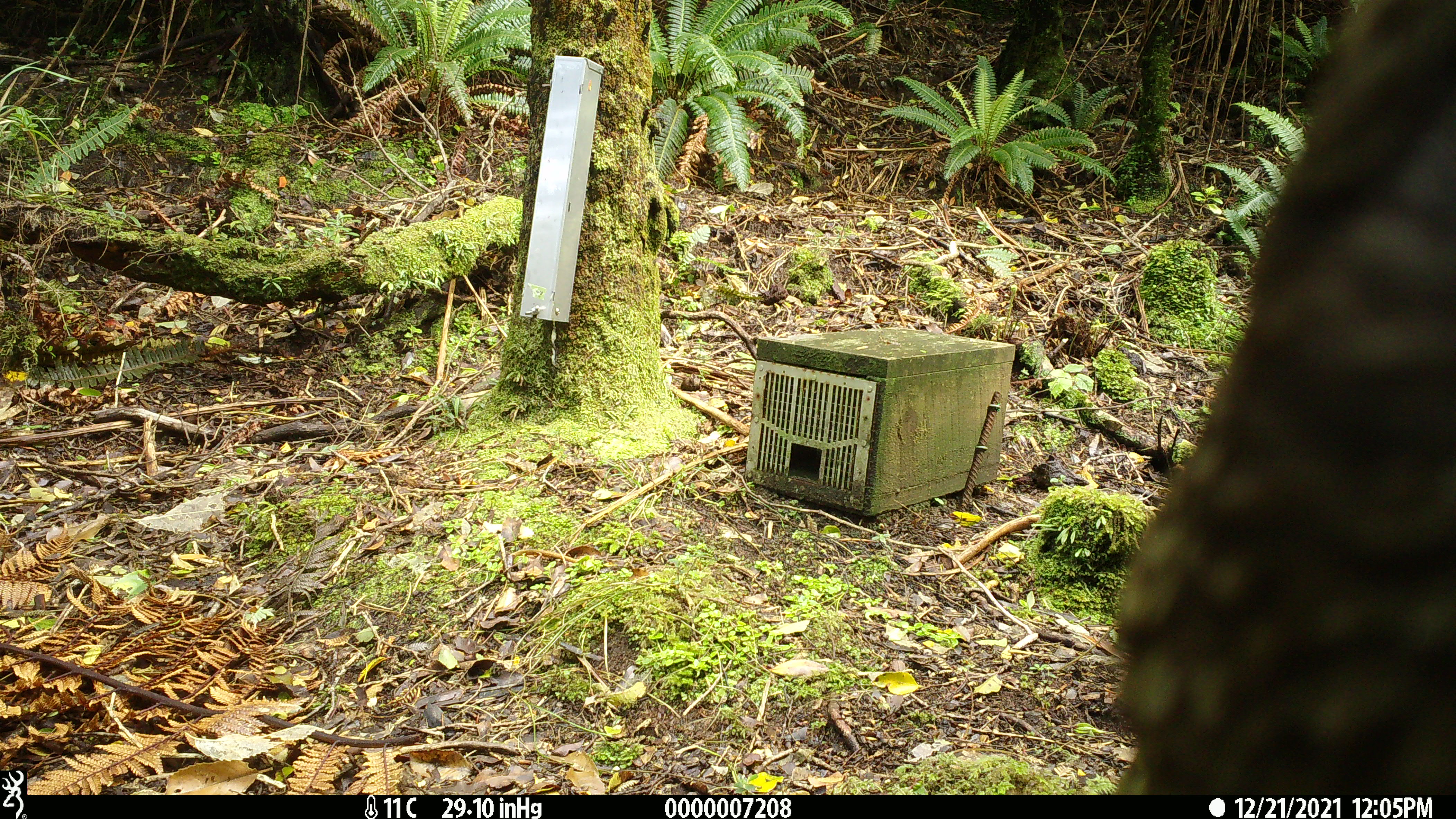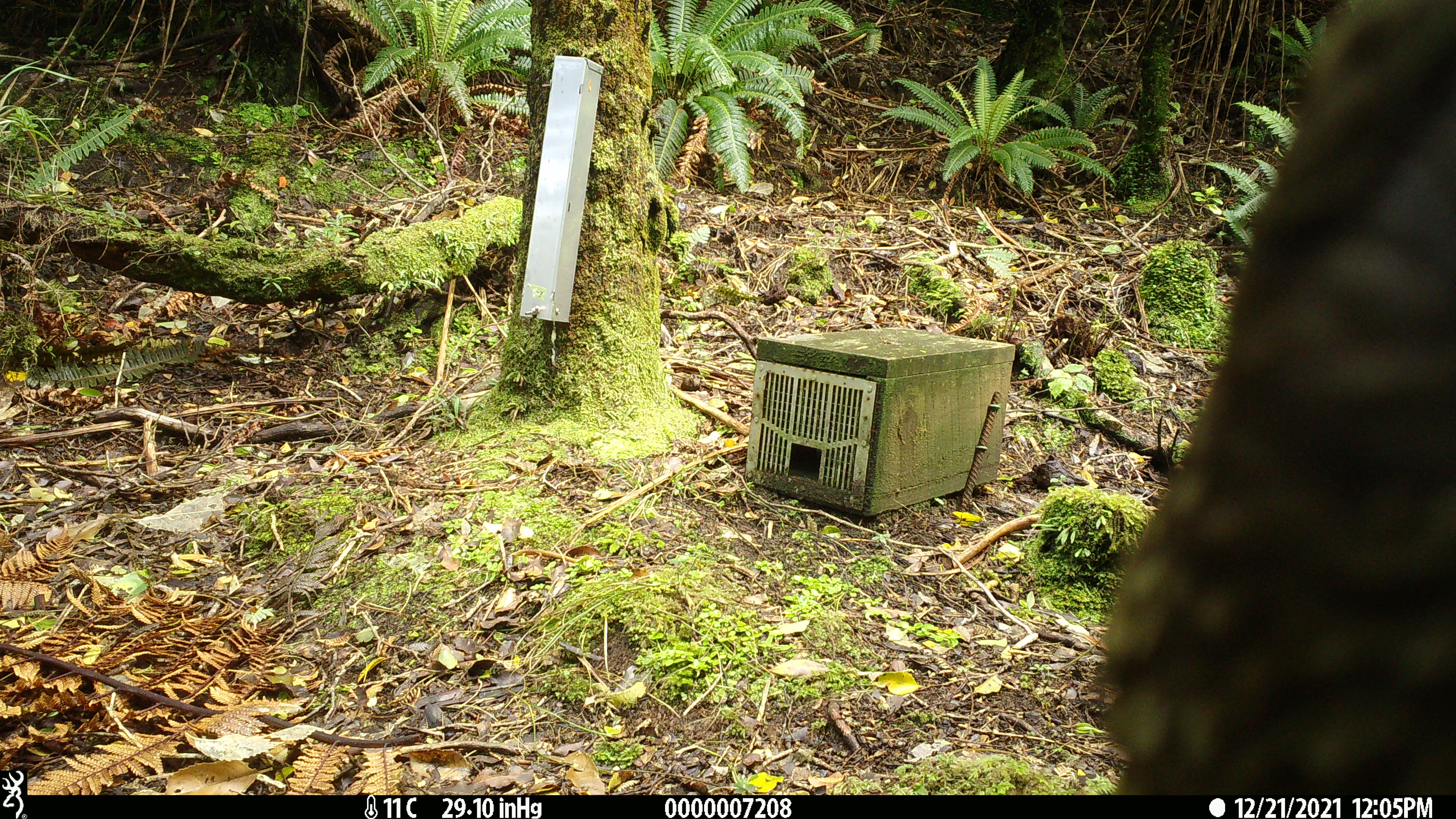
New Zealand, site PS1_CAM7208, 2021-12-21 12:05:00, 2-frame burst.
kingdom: Animalia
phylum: Chordata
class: Aves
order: Psittaciformes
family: Strigopidae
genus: Nestor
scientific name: Nestor notabilis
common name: kea